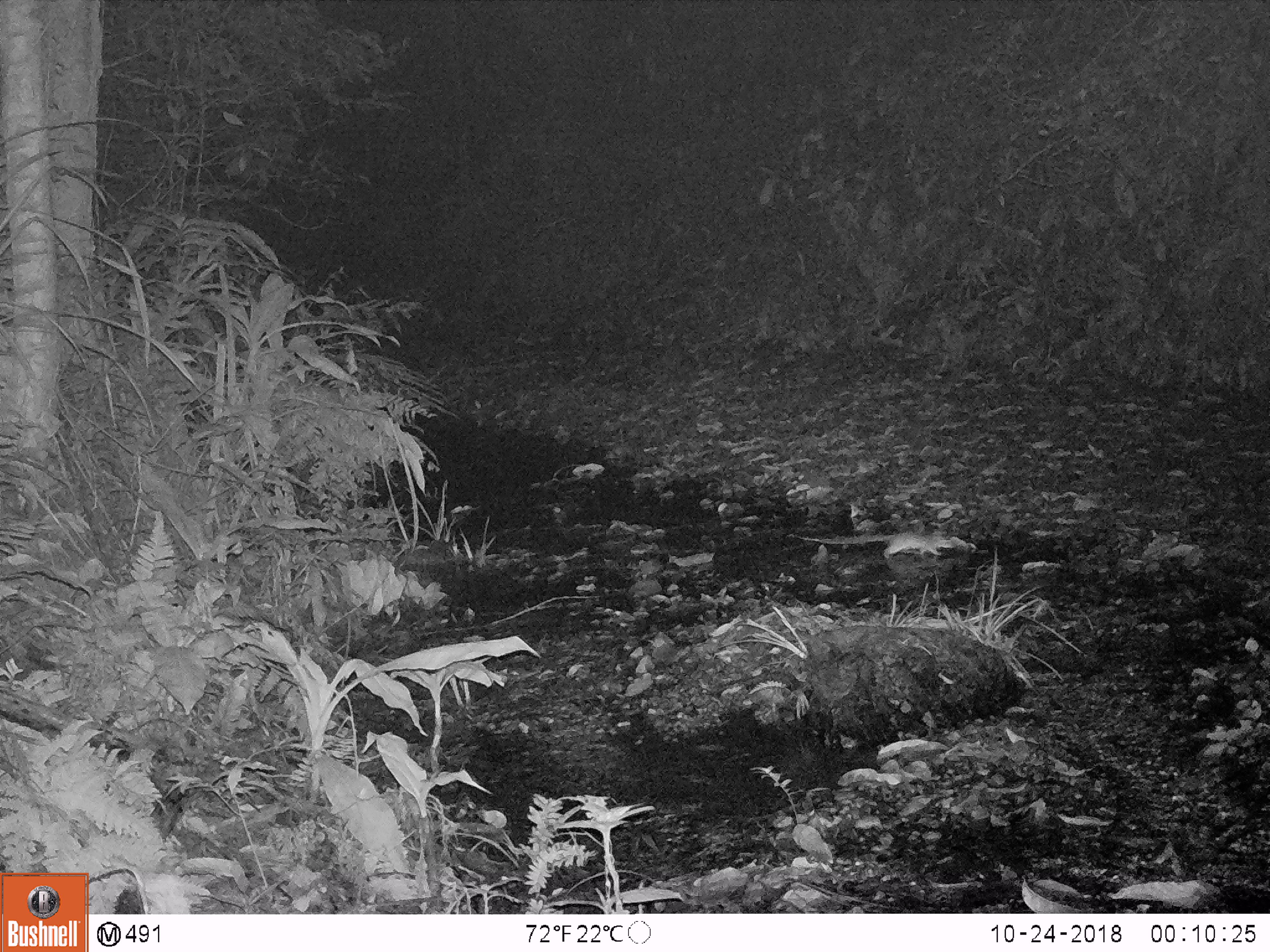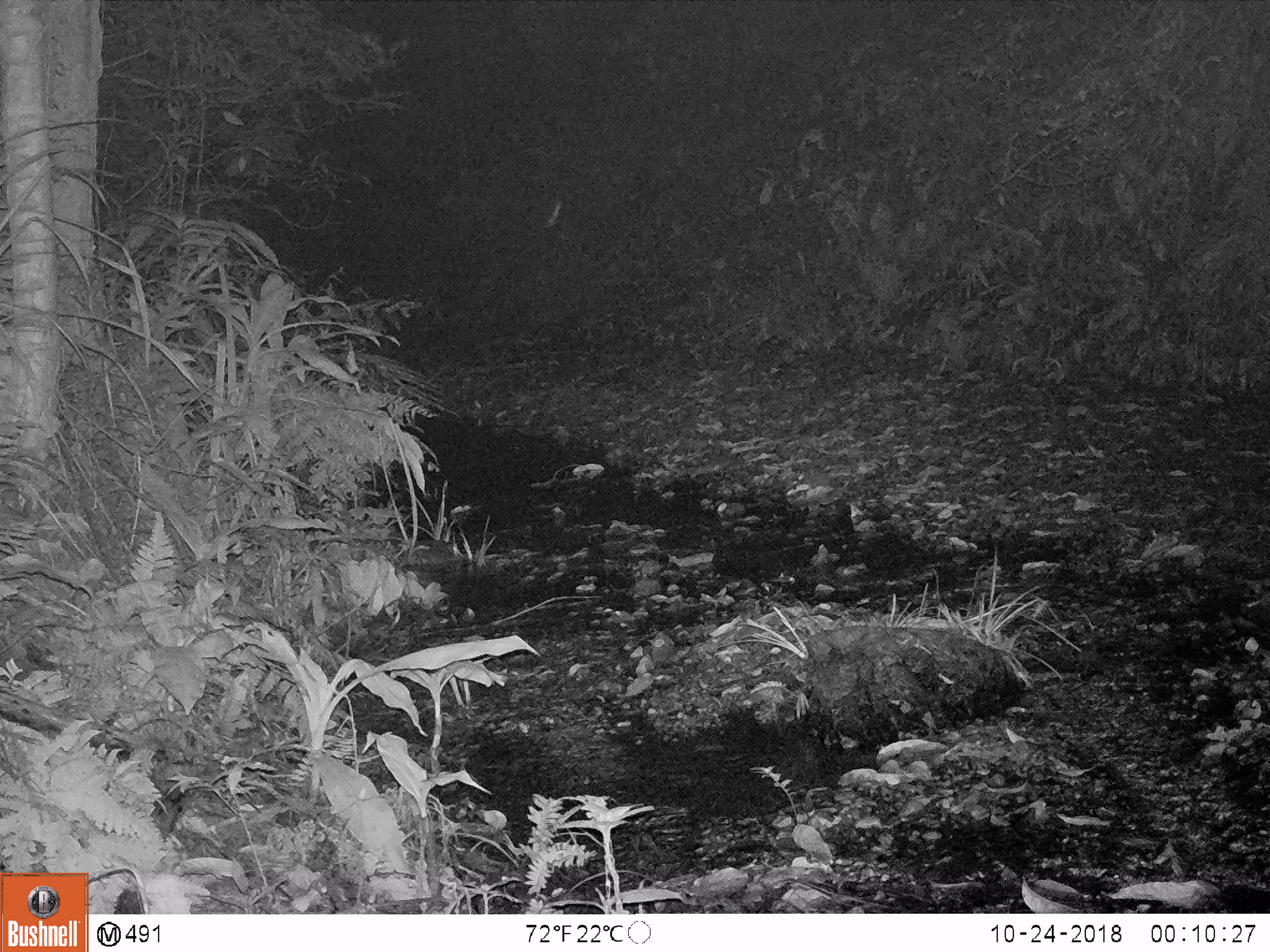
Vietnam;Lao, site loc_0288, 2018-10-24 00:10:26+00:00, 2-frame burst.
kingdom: Animalia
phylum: Chordata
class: Mammalia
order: Rodentia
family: Muridae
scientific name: Muridae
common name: old-world mice and rats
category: unidentified murid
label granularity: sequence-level